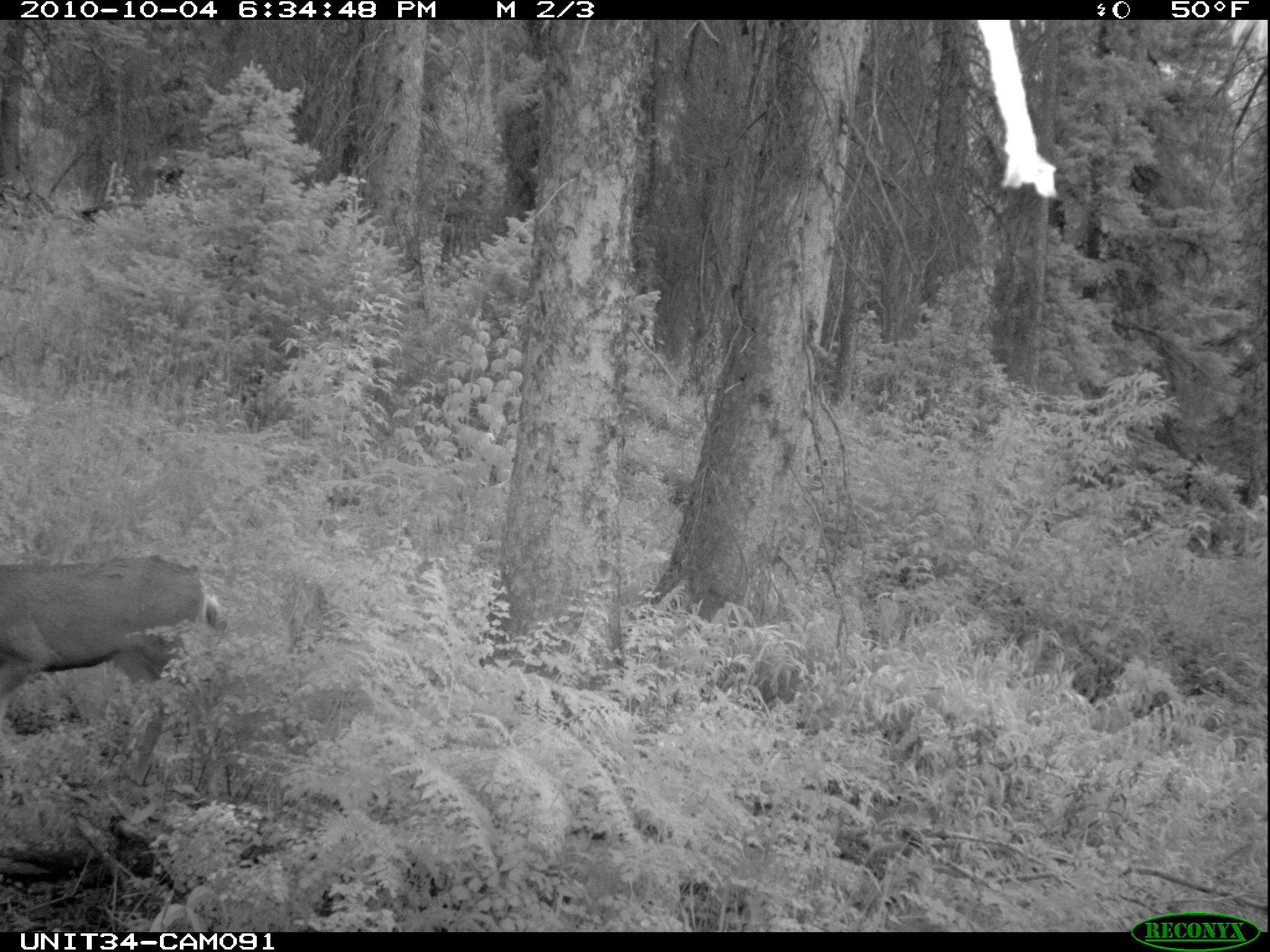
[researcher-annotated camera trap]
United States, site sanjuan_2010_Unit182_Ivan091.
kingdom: Animalia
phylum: Chordata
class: Mammalia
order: Artiodactyla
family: Cervidae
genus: Odocoileus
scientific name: Odocoileus hemionus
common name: mule deer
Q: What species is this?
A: Odocoileus hemionus (mule deer).